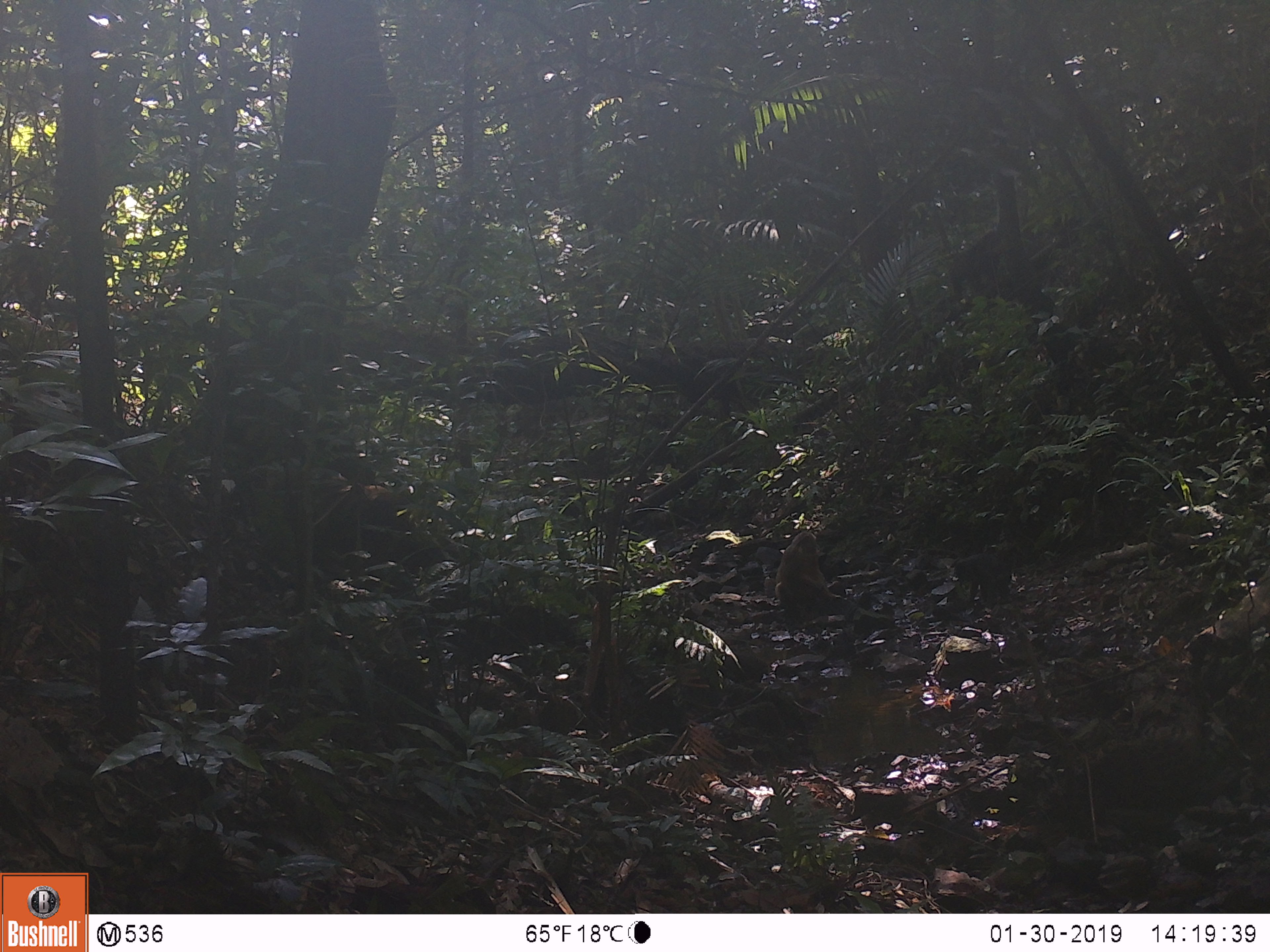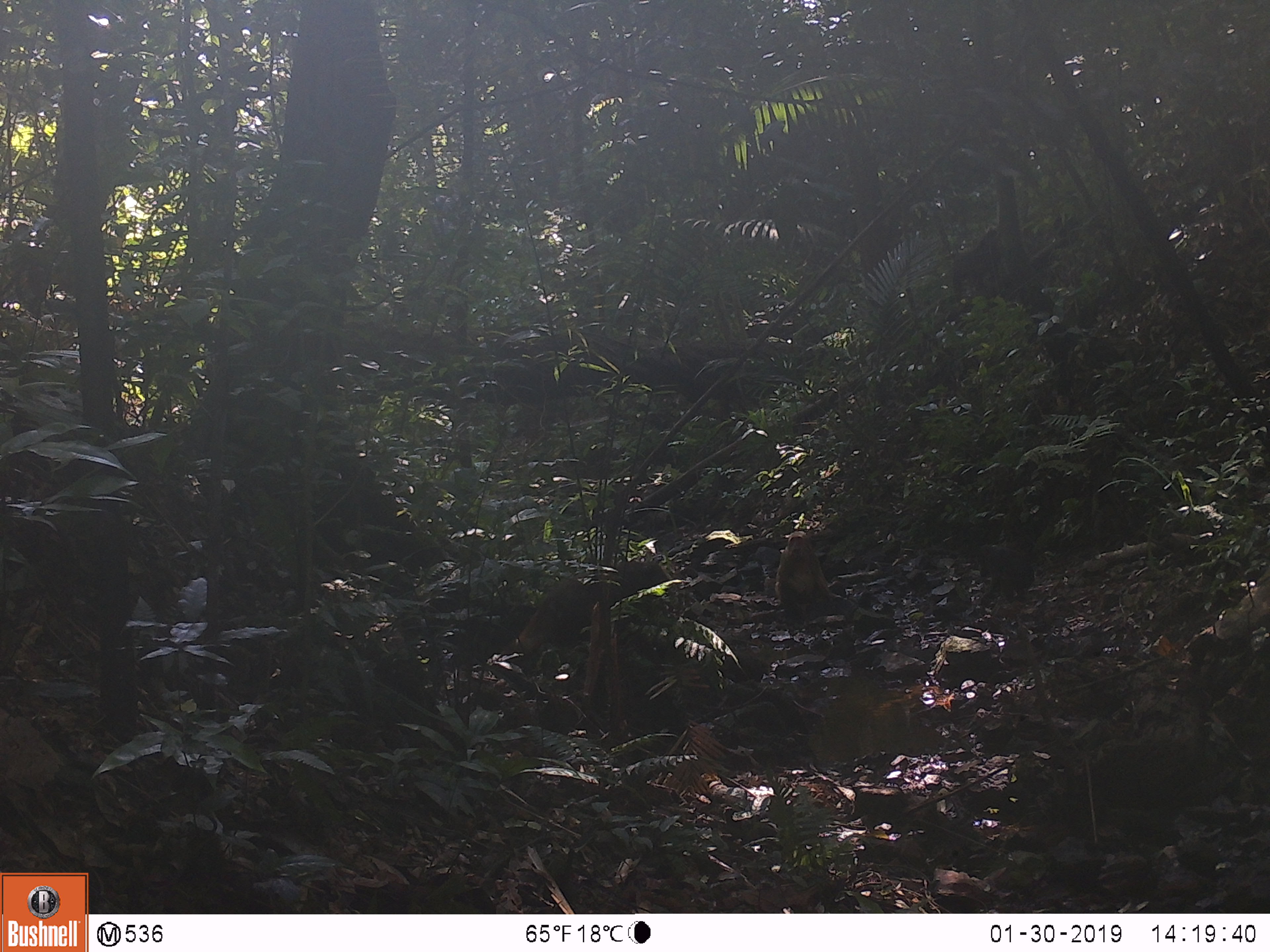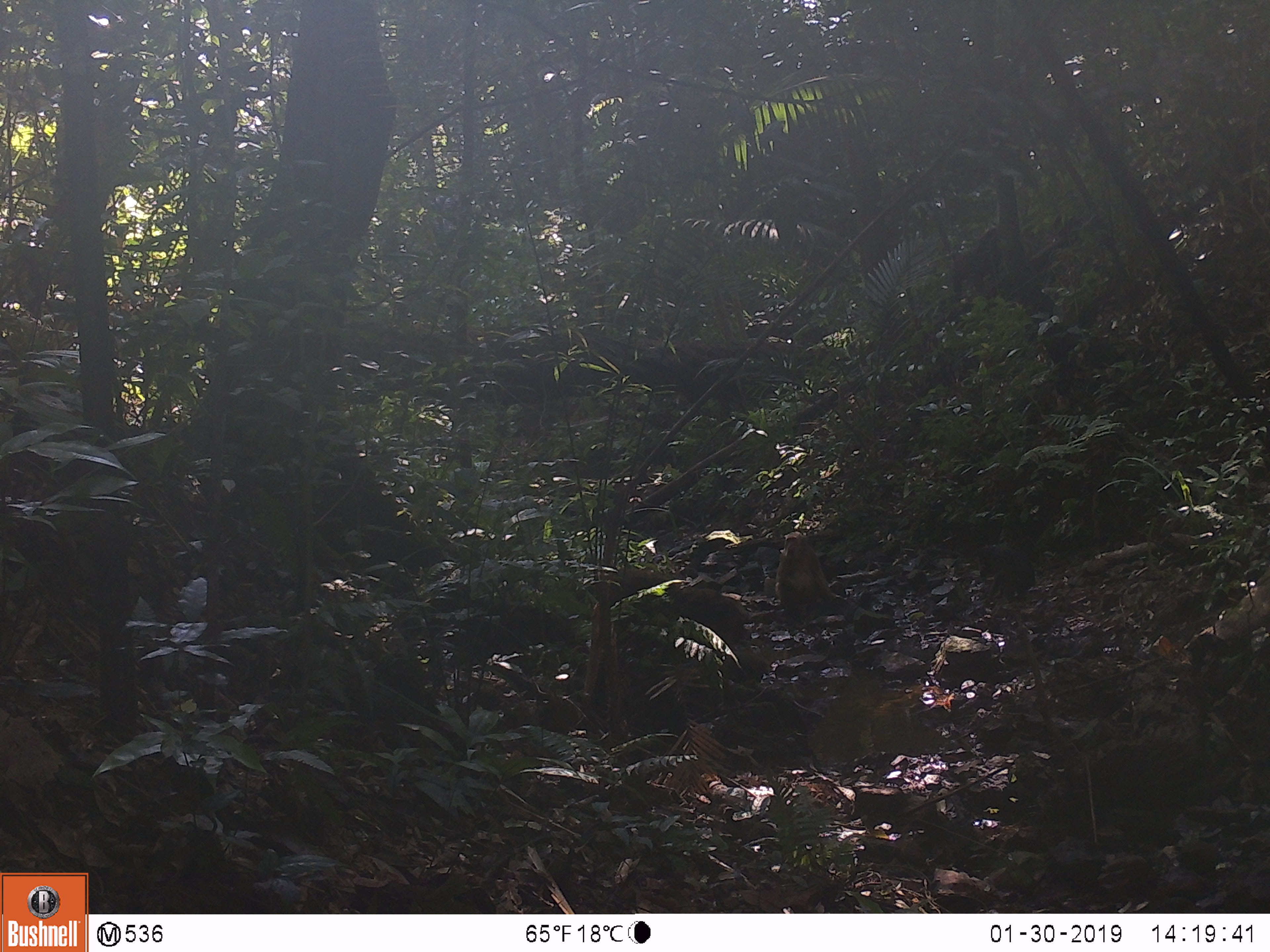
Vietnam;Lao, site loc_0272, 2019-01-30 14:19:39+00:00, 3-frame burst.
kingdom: Animalia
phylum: Chordata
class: Mammalia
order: Primates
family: Cercopithecidae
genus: Macaca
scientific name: Macaca arctoides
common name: stump-tailed macaque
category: stump tailed macaque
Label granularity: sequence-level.